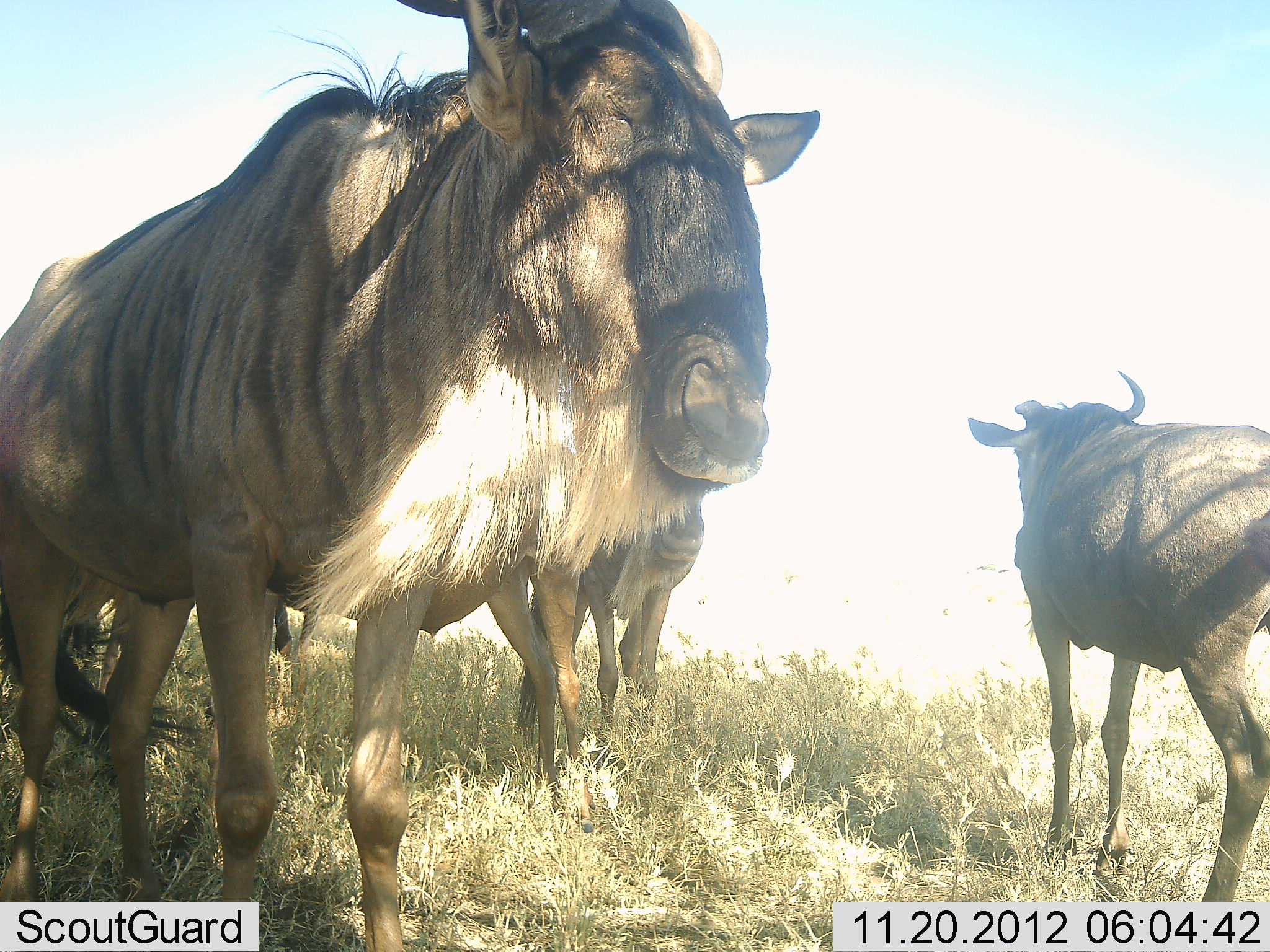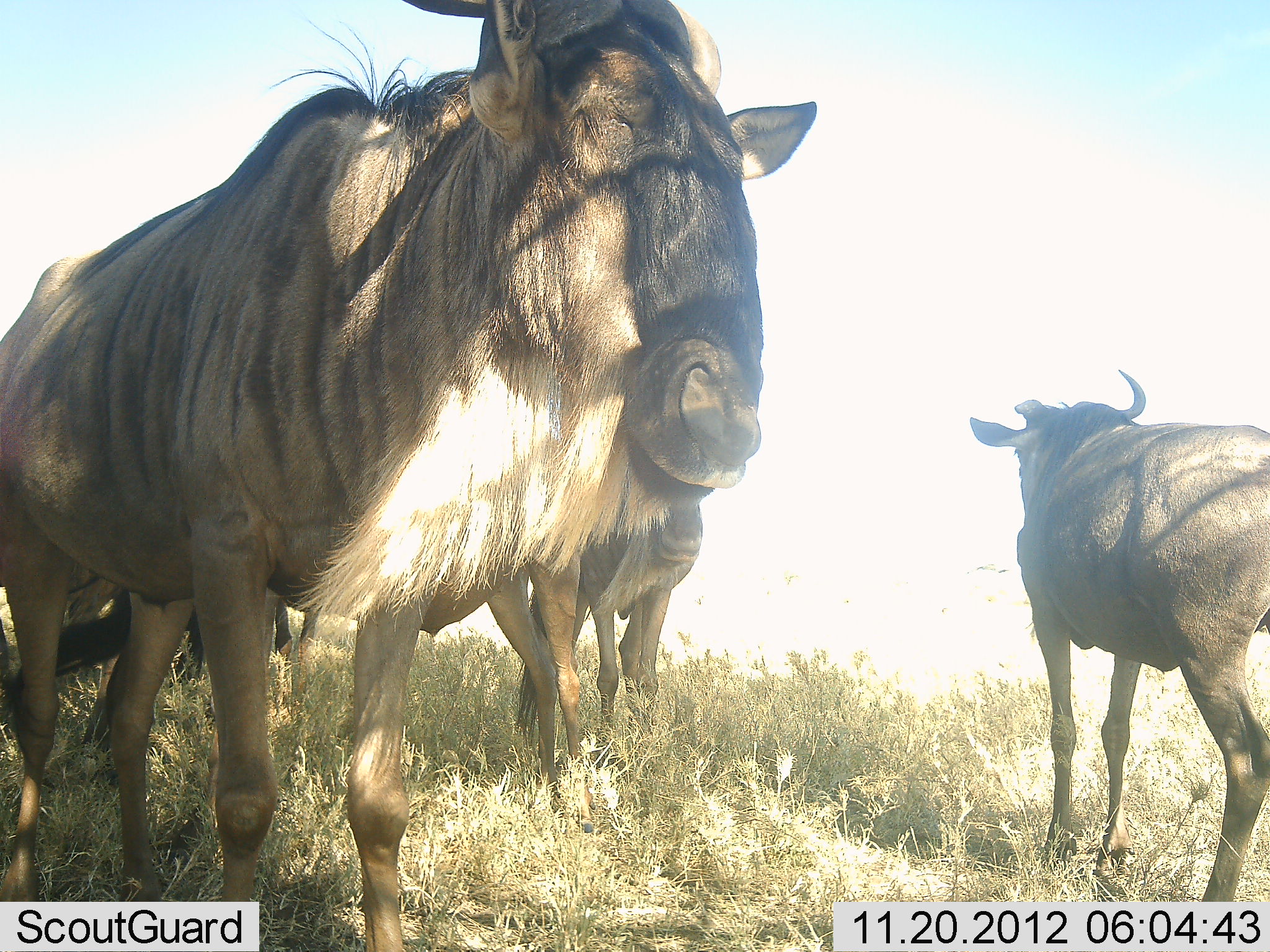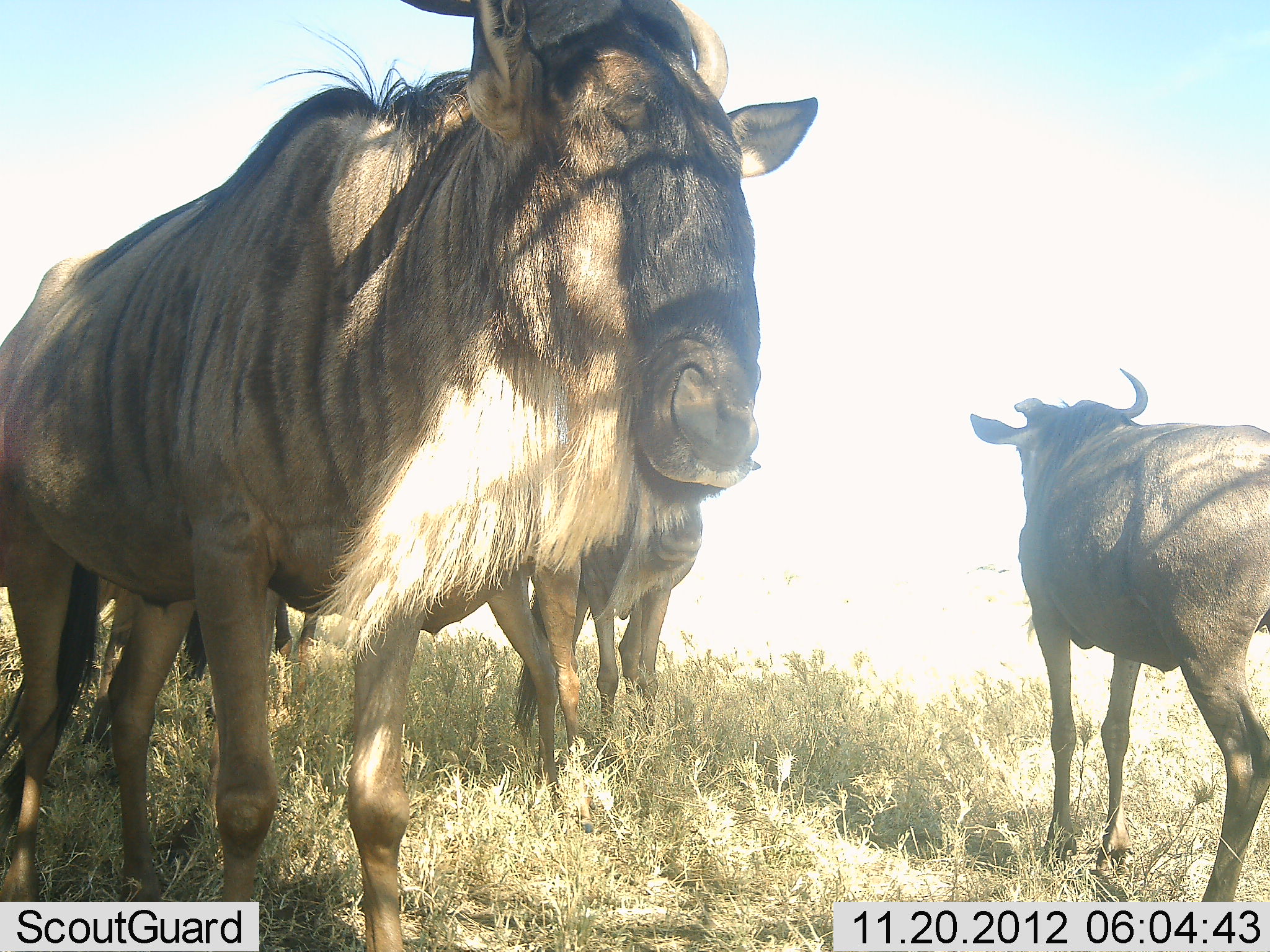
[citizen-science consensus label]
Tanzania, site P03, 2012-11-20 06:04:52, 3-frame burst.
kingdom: Animalia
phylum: Chordata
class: Mammalia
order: Artiodactyla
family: Bovidae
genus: Connochaetes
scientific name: Connochaetes taurinus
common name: blue wildebeest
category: wildebeest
Wildebeest (blue wildebeest) (Connochaetes taurinus), count 4. Behavior (volunteer vote fractions): standing 90%, resting 0%, moving 0%, interacting 0%. Young present (vote fraction): 30%. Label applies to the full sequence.